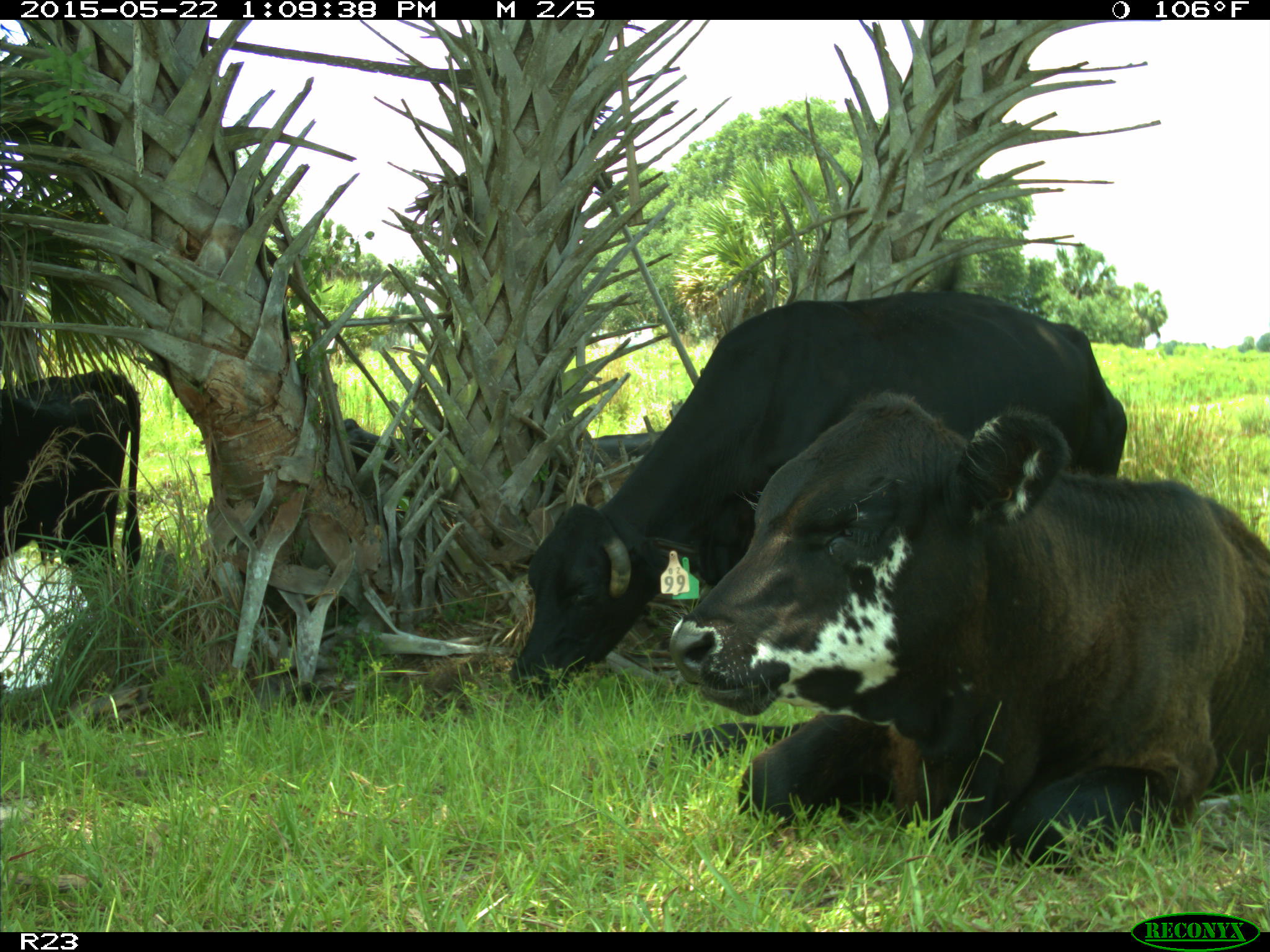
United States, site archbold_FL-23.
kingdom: Animalia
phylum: Chordata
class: Mammalia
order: Artiodactyla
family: Bovidae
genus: Bos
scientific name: Bos taurus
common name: domestic cow